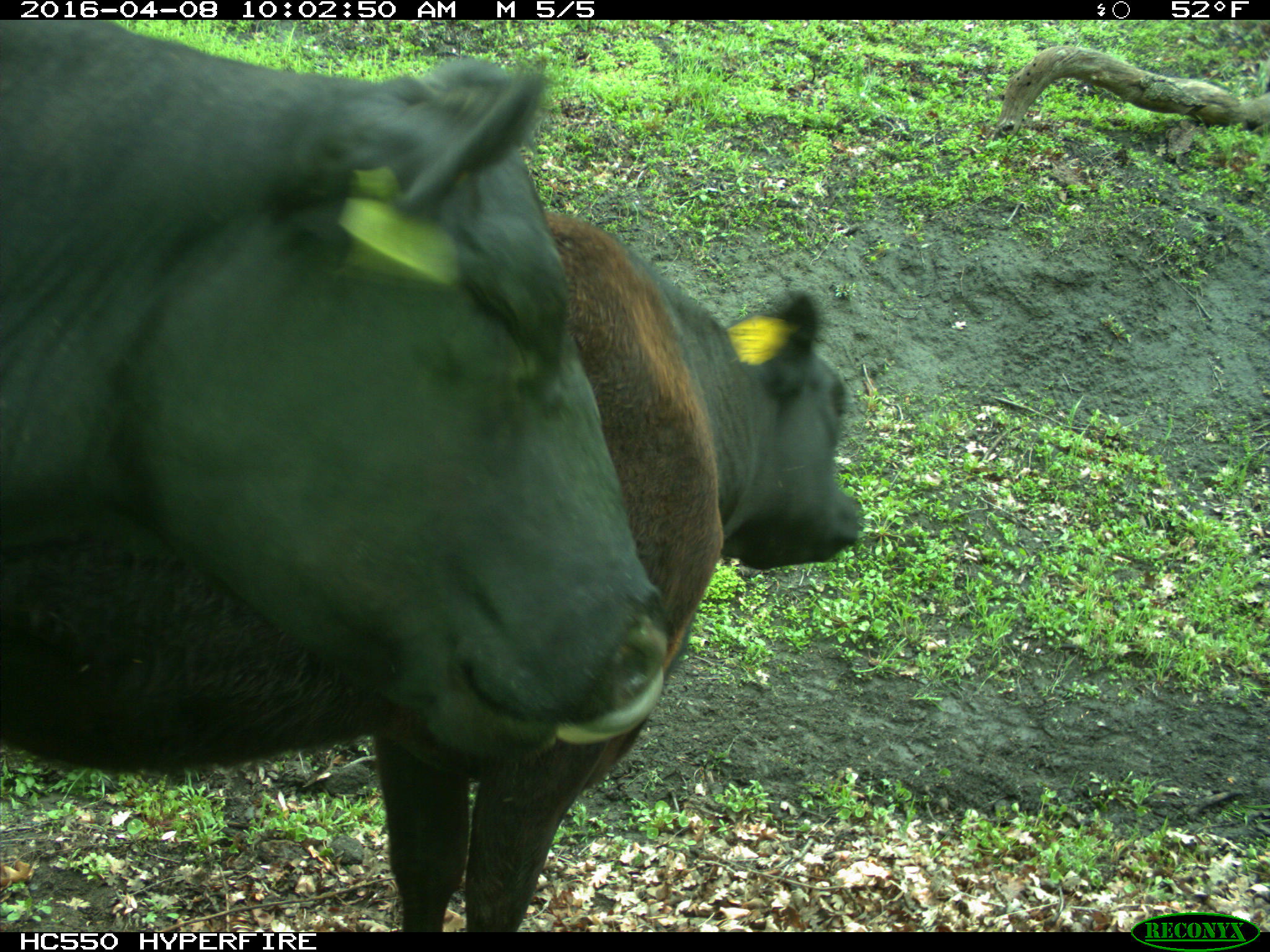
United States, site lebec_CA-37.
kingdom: Animalia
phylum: Chordata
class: Mammalia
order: Artiodactyla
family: Bovidae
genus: Bos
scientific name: Bos taurus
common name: domestic cow